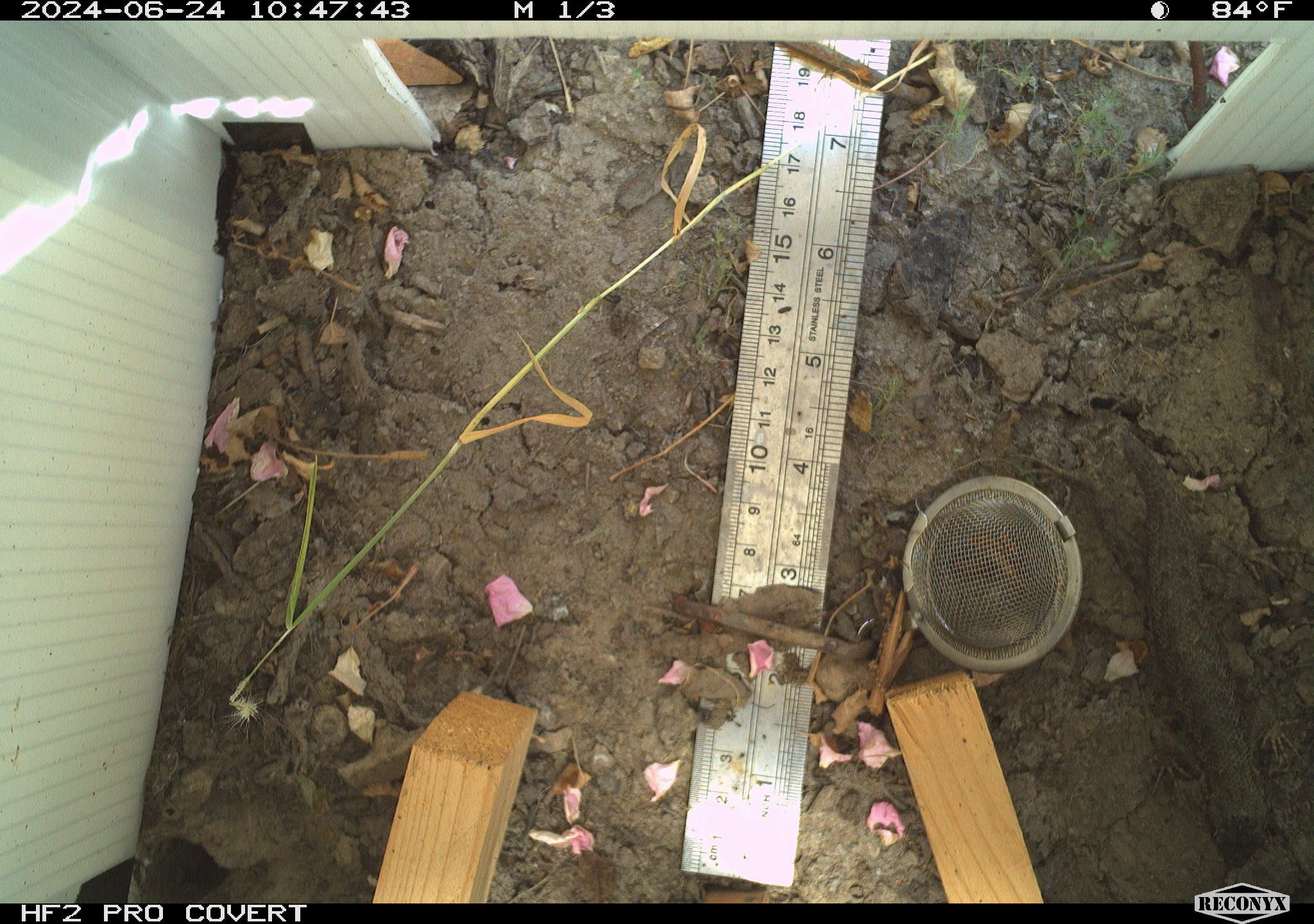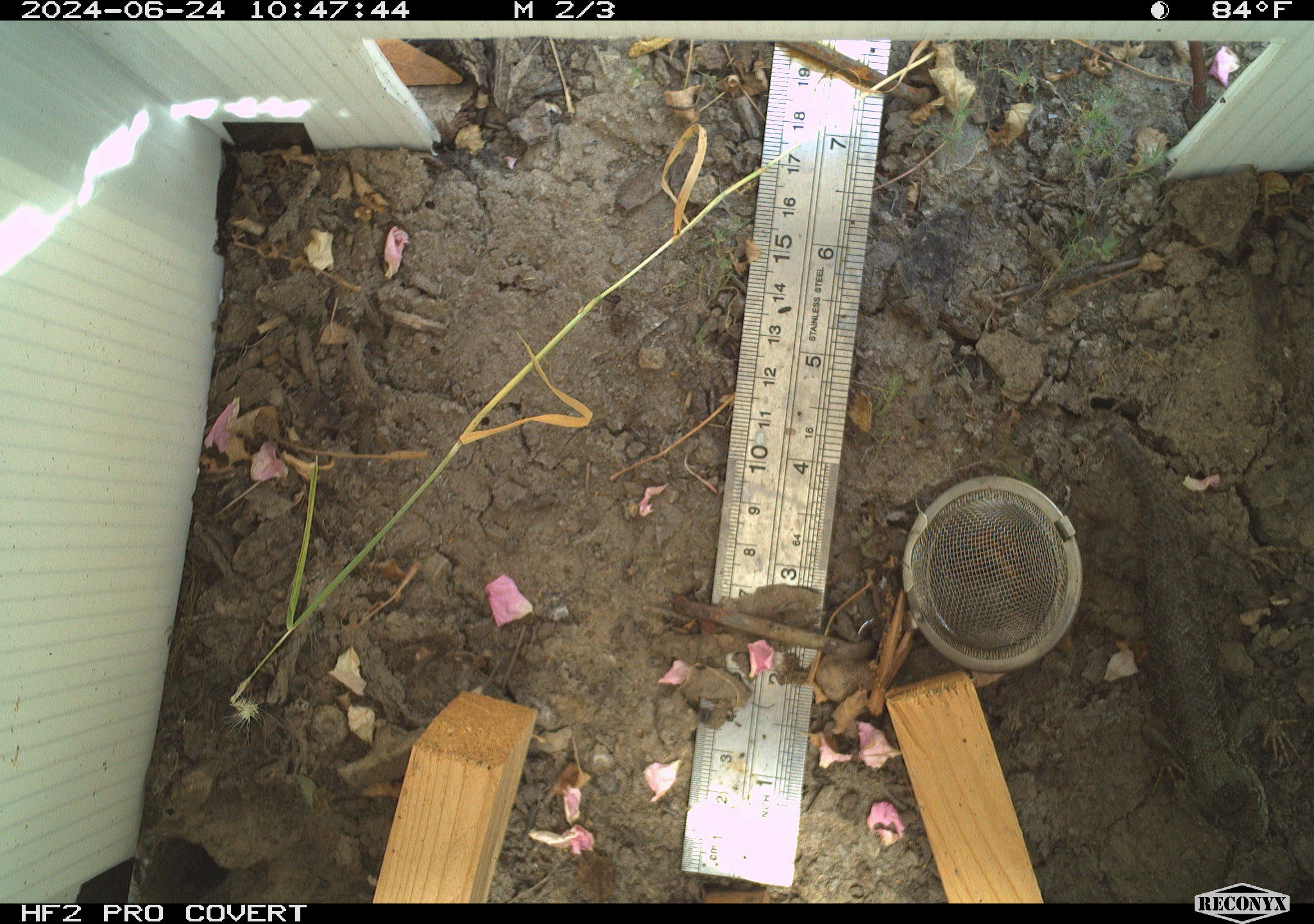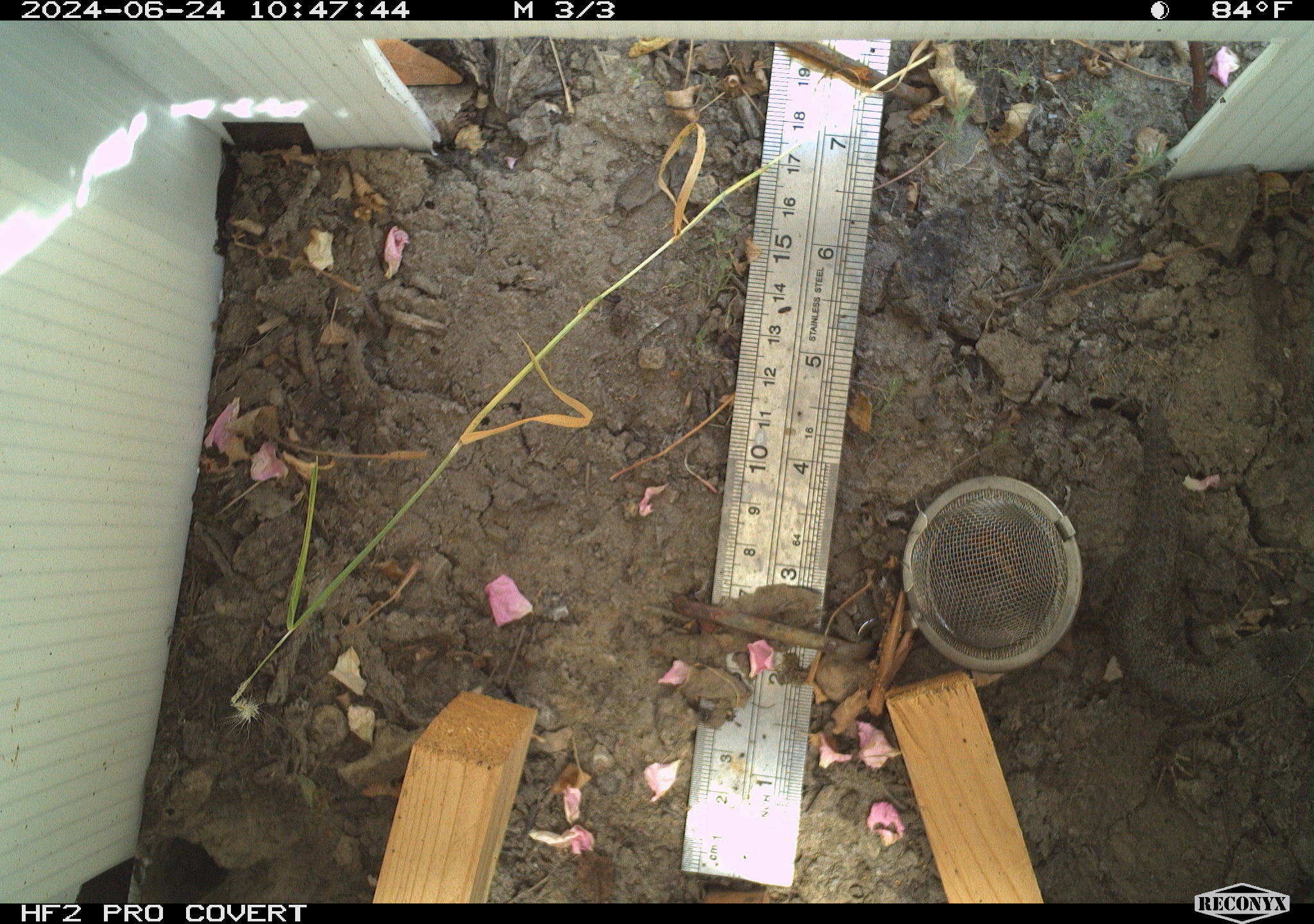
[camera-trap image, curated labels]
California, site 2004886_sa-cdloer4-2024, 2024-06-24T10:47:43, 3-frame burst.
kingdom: Animalia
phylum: Chordata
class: Reptilia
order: Squamata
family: Phrynosomatidae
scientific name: Phrynosomatidae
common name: north american spiny lizards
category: sceloporus/uta species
Sceloporus/uta species (north american spiny lizards) (Phrynosomatidae).